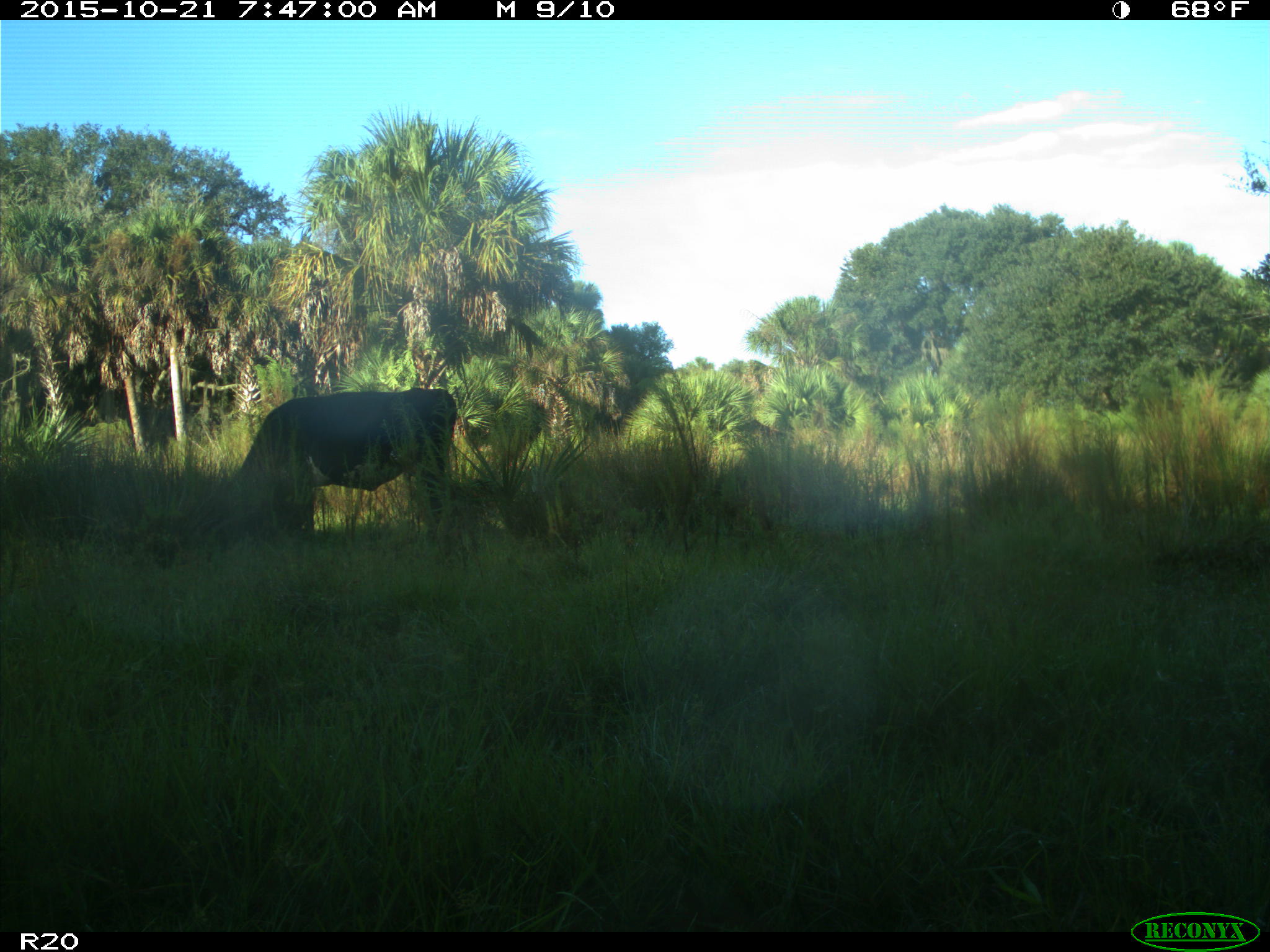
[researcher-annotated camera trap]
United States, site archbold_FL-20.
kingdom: Animalia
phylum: Chordata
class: Mammalia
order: Artiodactyla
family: Bovidae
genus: Bos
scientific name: Bos taurus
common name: domestic cow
Bos taurus (domestic cow).